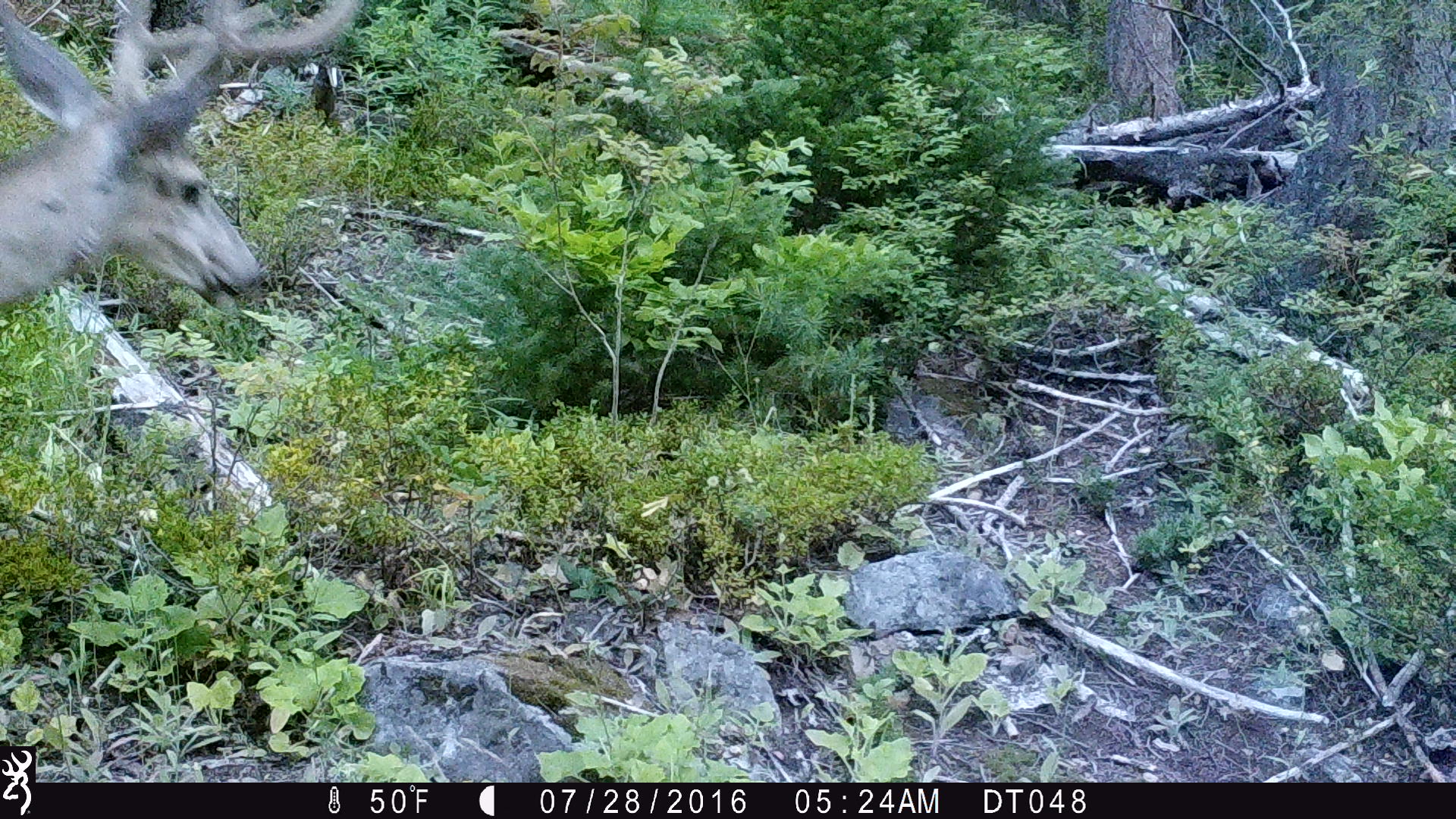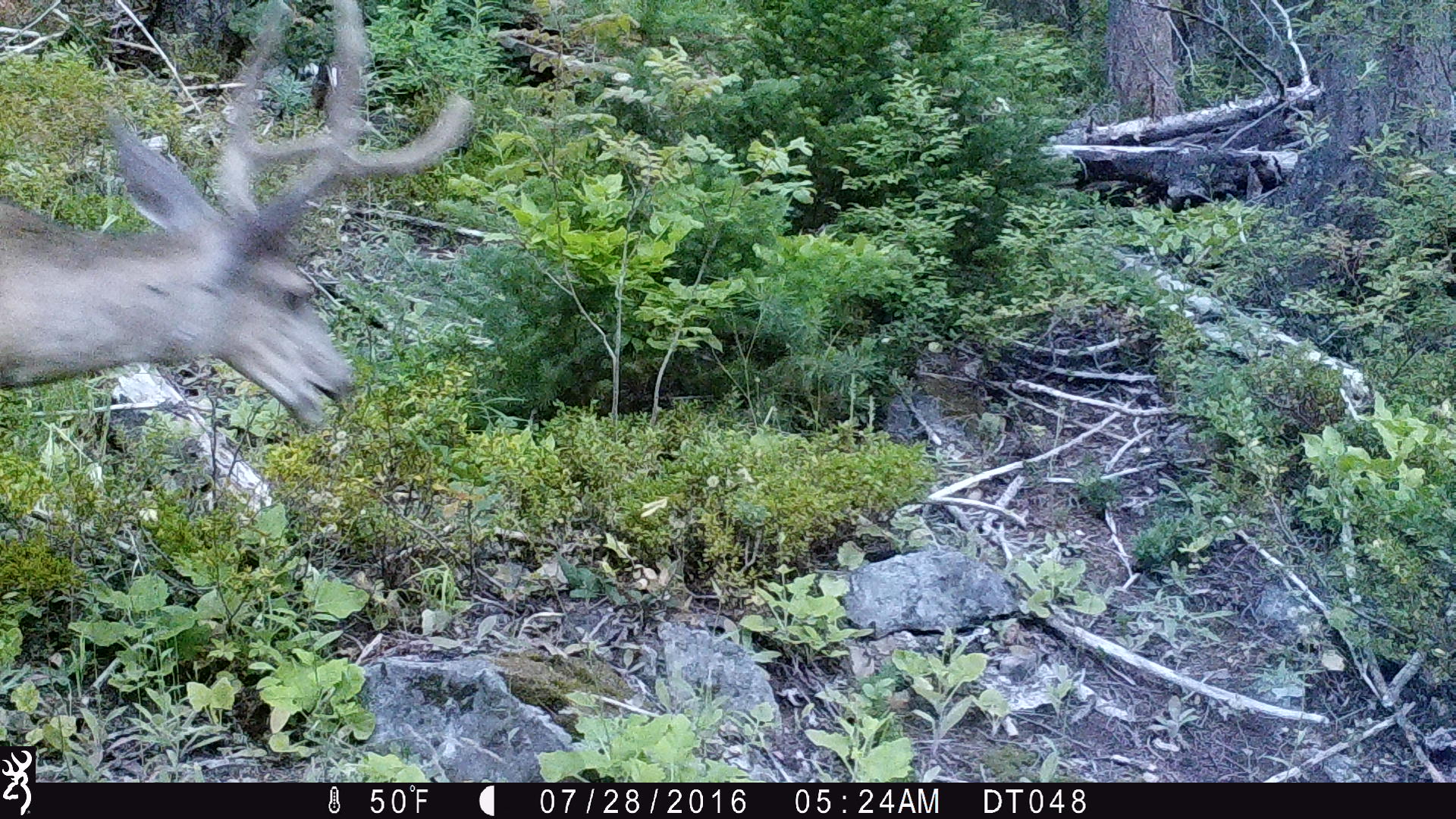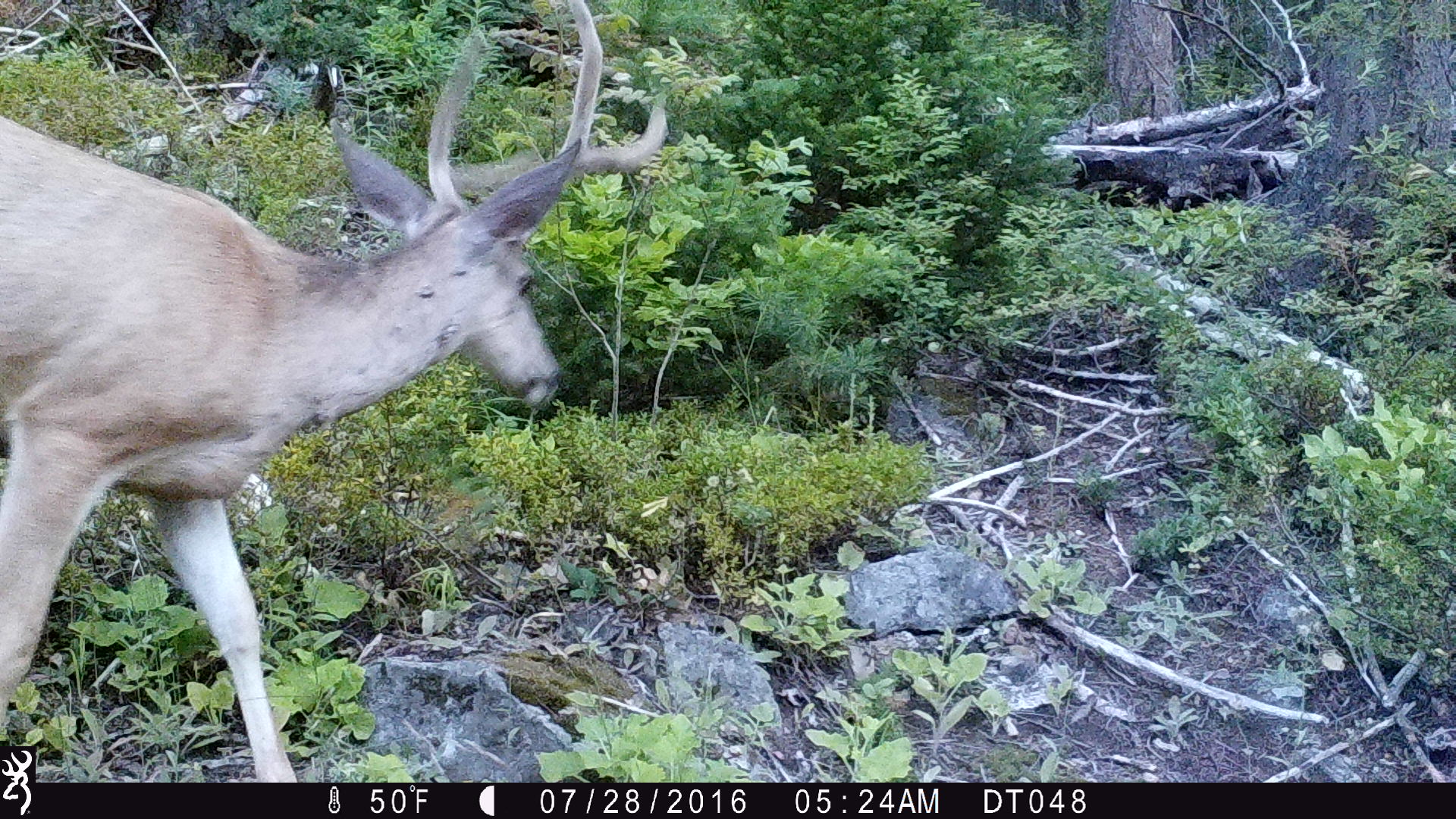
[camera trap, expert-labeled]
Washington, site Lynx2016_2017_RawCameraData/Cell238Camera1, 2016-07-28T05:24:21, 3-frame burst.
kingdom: Animalia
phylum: Chordata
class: Mammalia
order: Artiodactyla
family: Cervidae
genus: Odocoileus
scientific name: Odocoileus hemionus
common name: mule deer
Odocoileus hemionus (mule deer). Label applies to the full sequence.